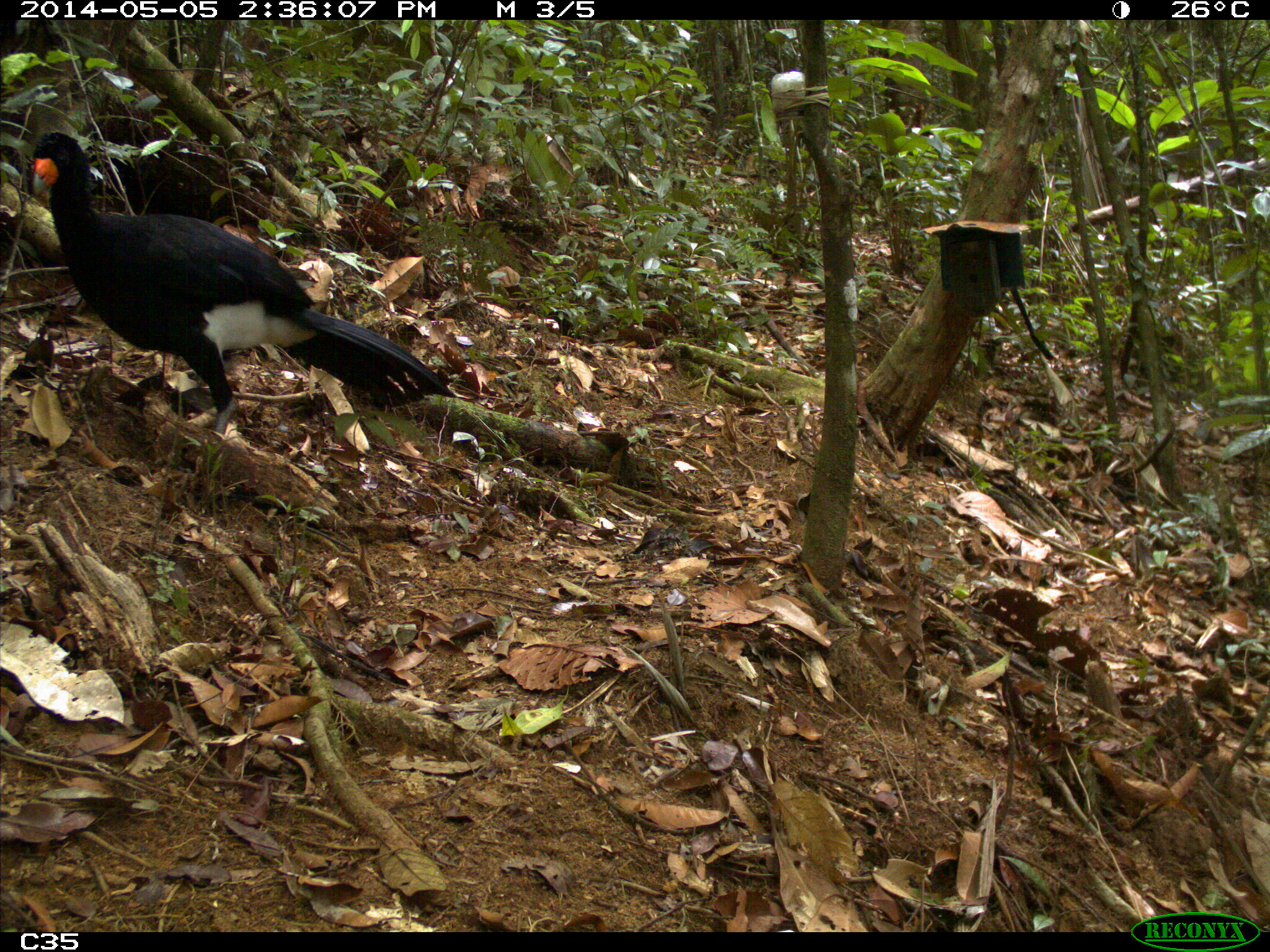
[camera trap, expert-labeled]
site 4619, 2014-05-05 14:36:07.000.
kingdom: Animalia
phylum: Chordata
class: Aves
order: Galliformes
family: Cracidae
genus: Crax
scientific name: Crax alector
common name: black curassow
Crax alector (black curassow), count 2, age adult, sex female.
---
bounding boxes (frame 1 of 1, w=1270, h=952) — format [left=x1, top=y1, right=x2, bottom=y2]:
crax alector: [left=30, top=131, right=456, bottom=433]